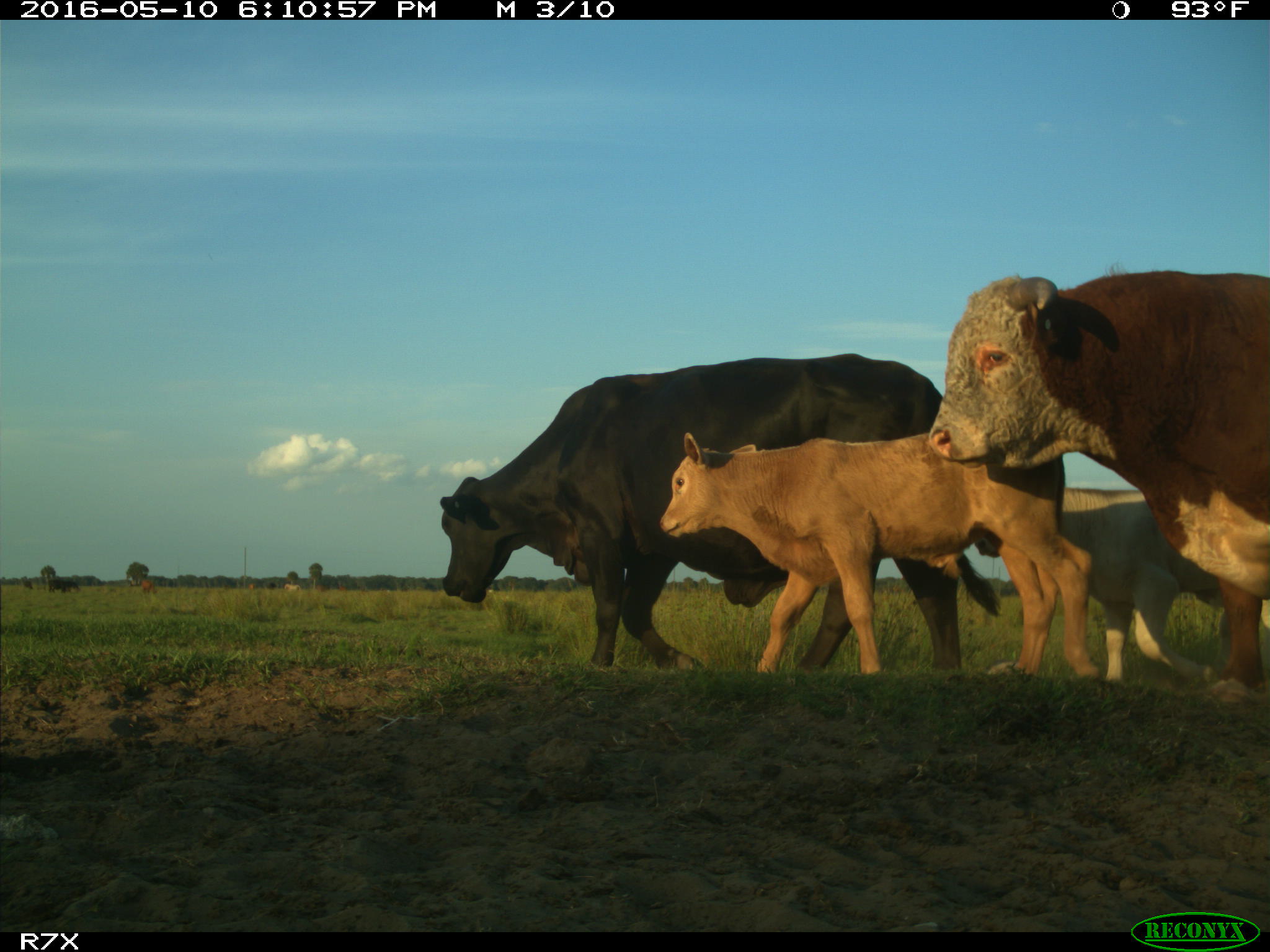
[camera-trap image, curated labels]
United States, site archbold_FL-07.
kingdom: Animalia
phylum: Chordata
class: Mammalia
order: Artiodactyla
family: Bovidae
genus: Bos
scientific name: Bos taurus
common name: domestic cow